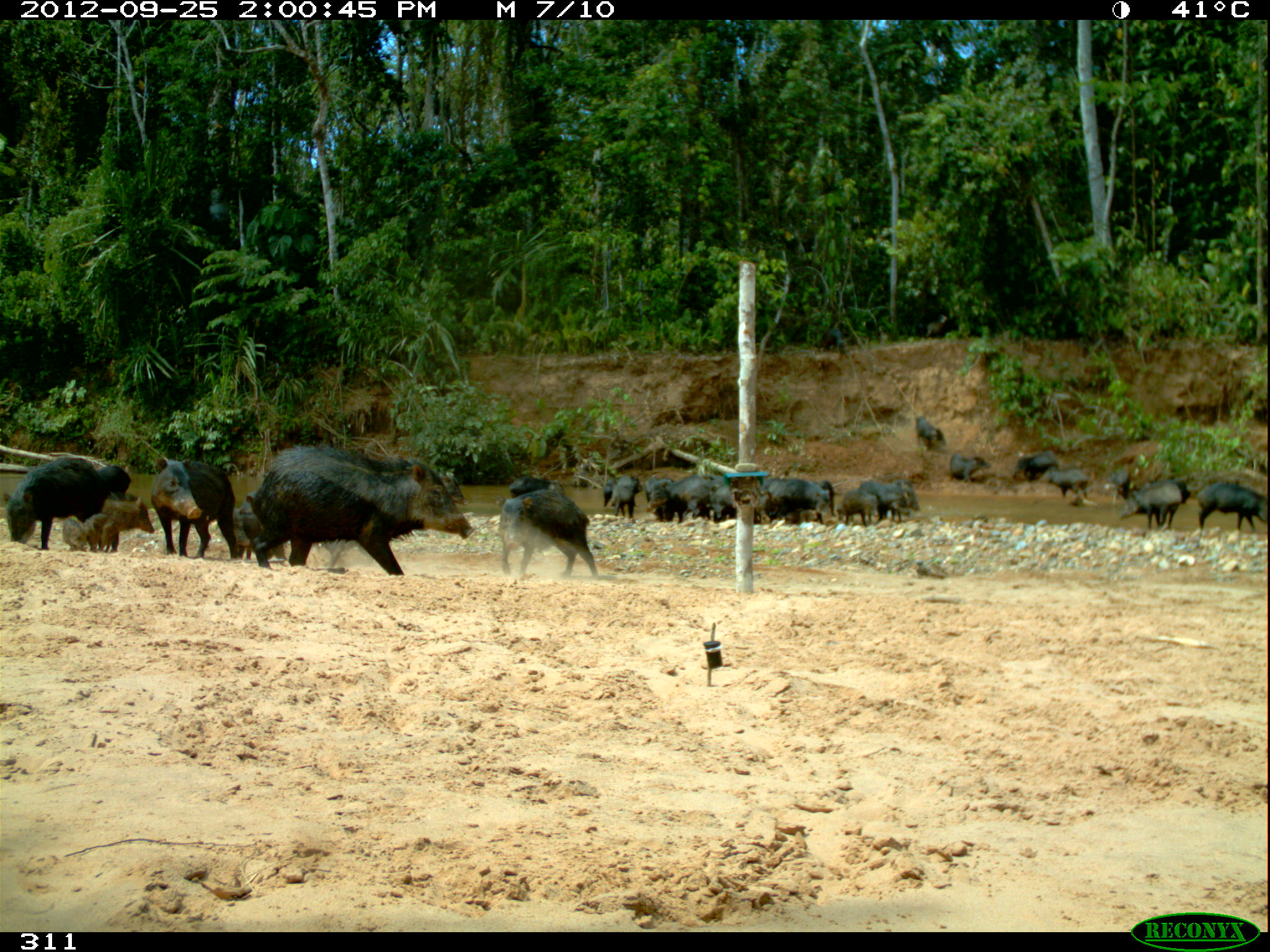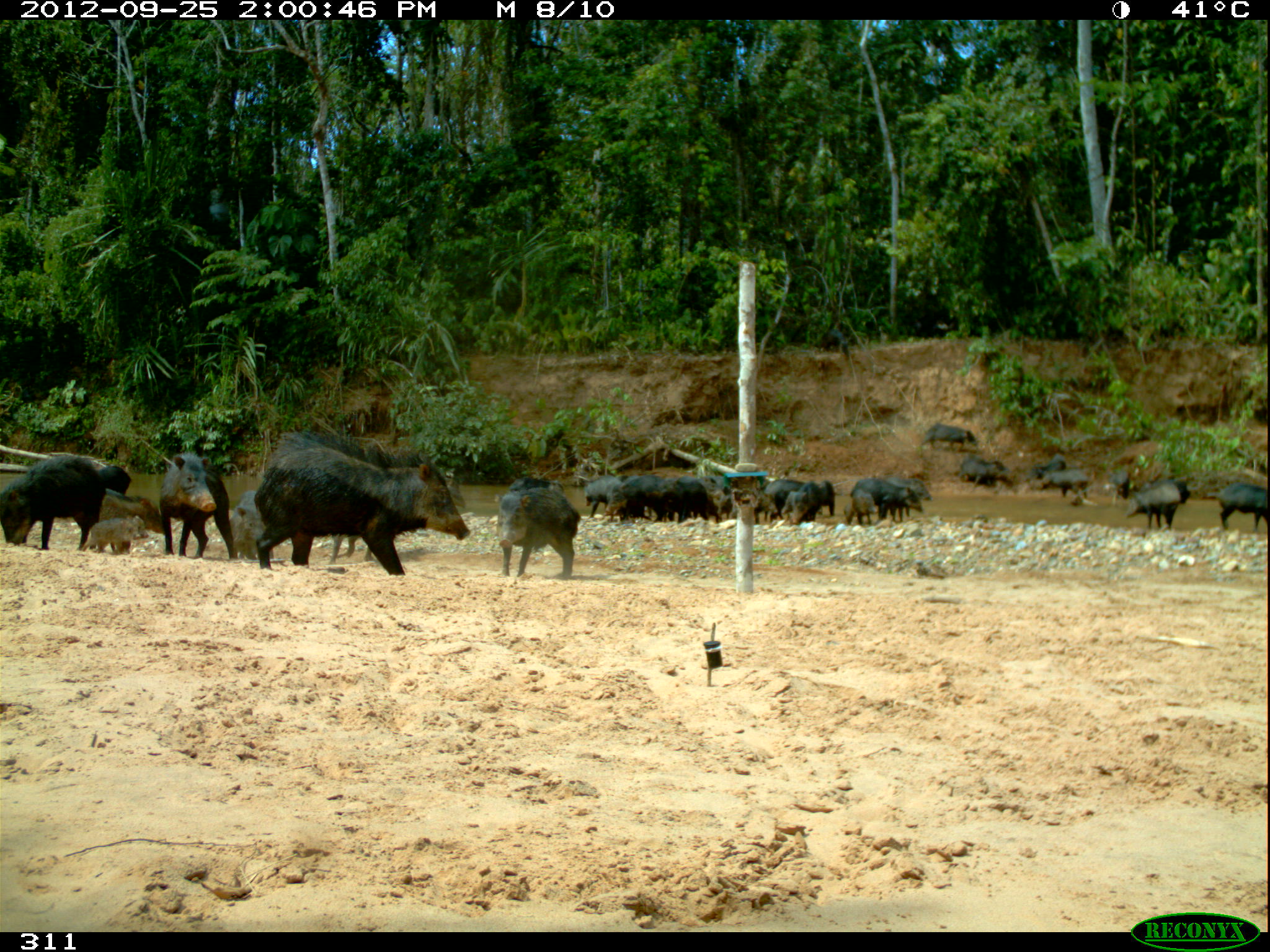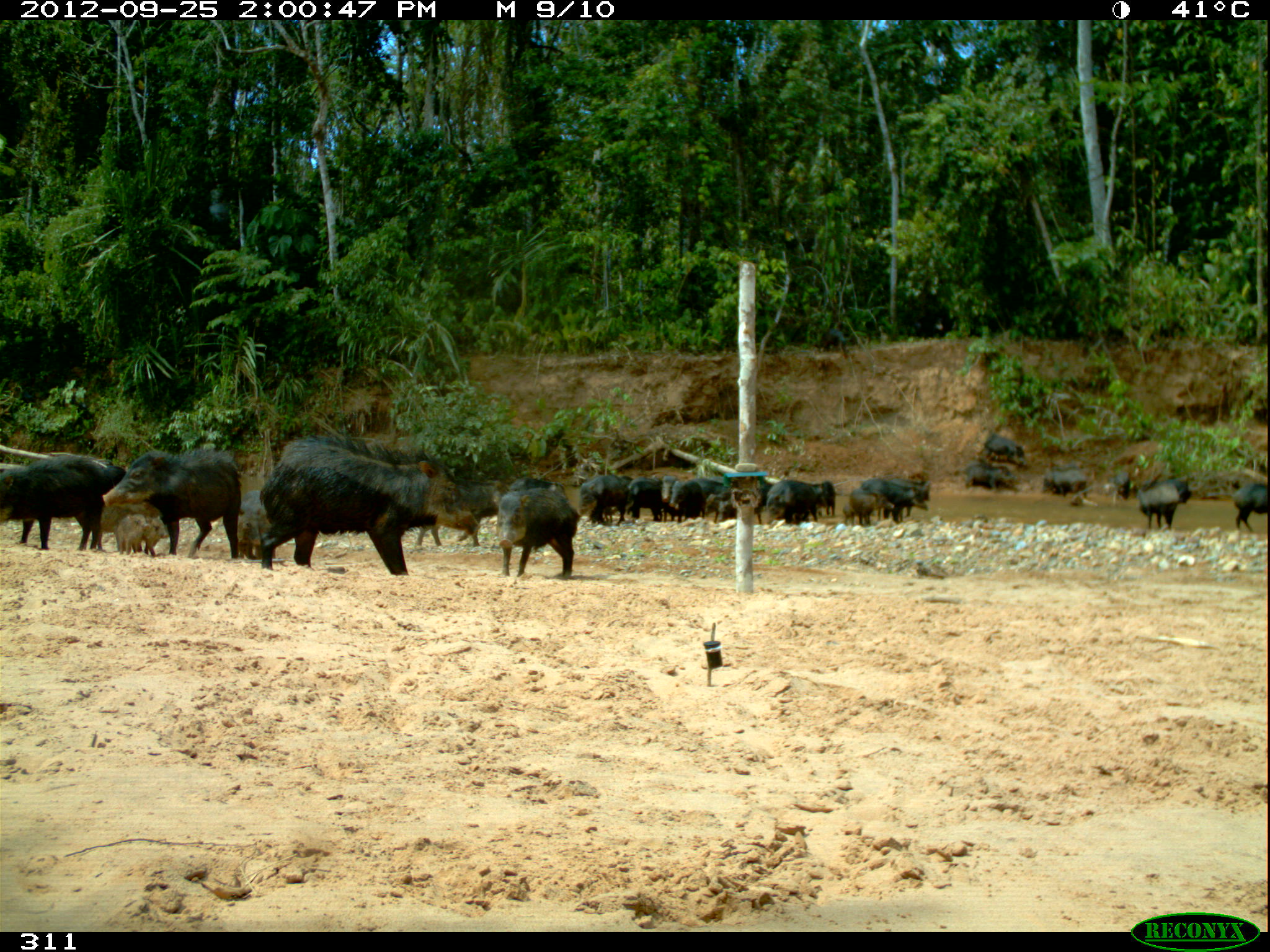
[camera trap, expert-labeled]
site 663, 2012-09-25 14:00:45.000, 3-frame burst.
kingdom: Animalia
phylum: Chordata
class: Mammalia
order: Artiodactyla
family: Tayassuidae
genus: Tayassu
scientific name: Tayassu pecari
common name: white-lipped peccary